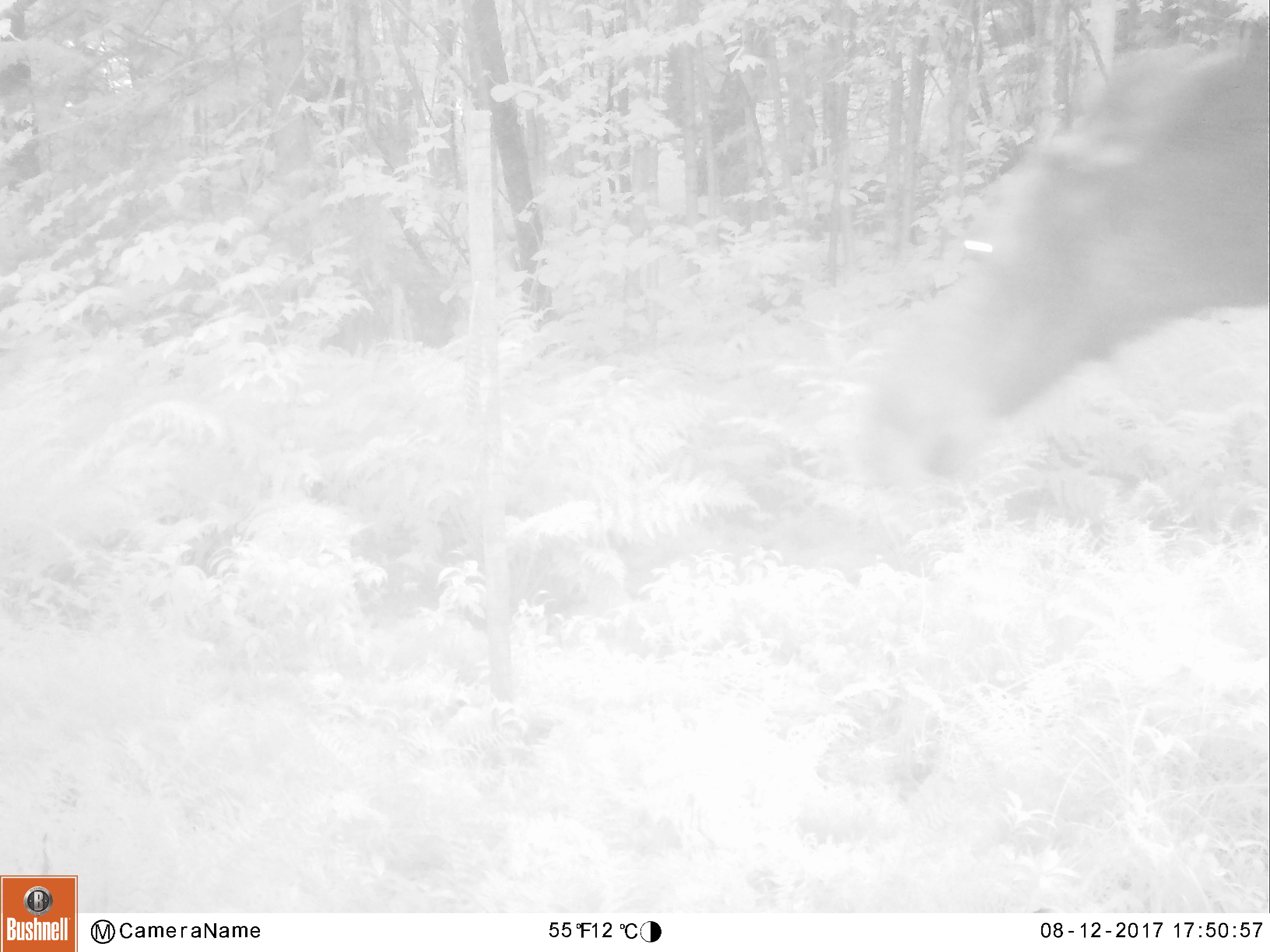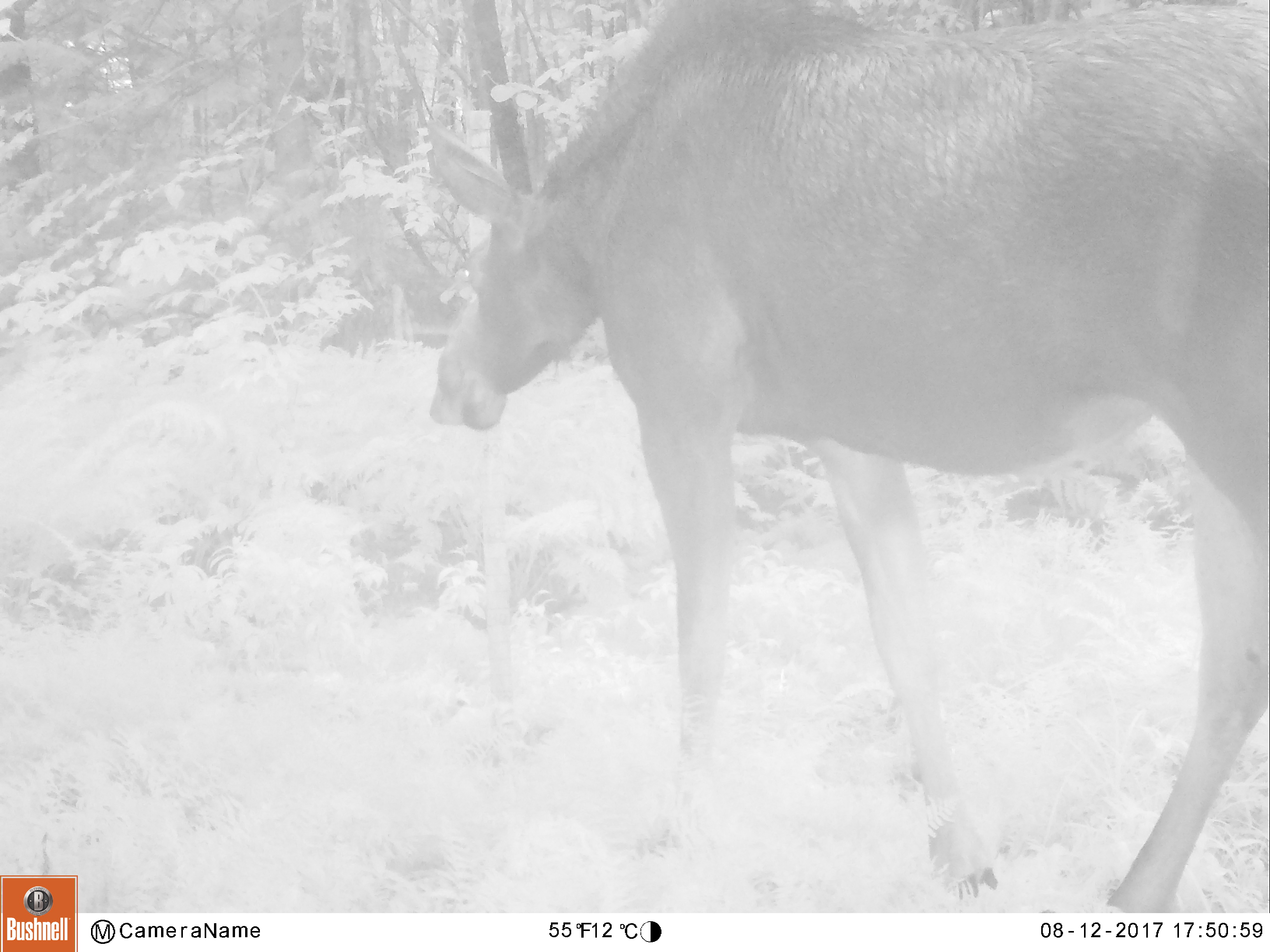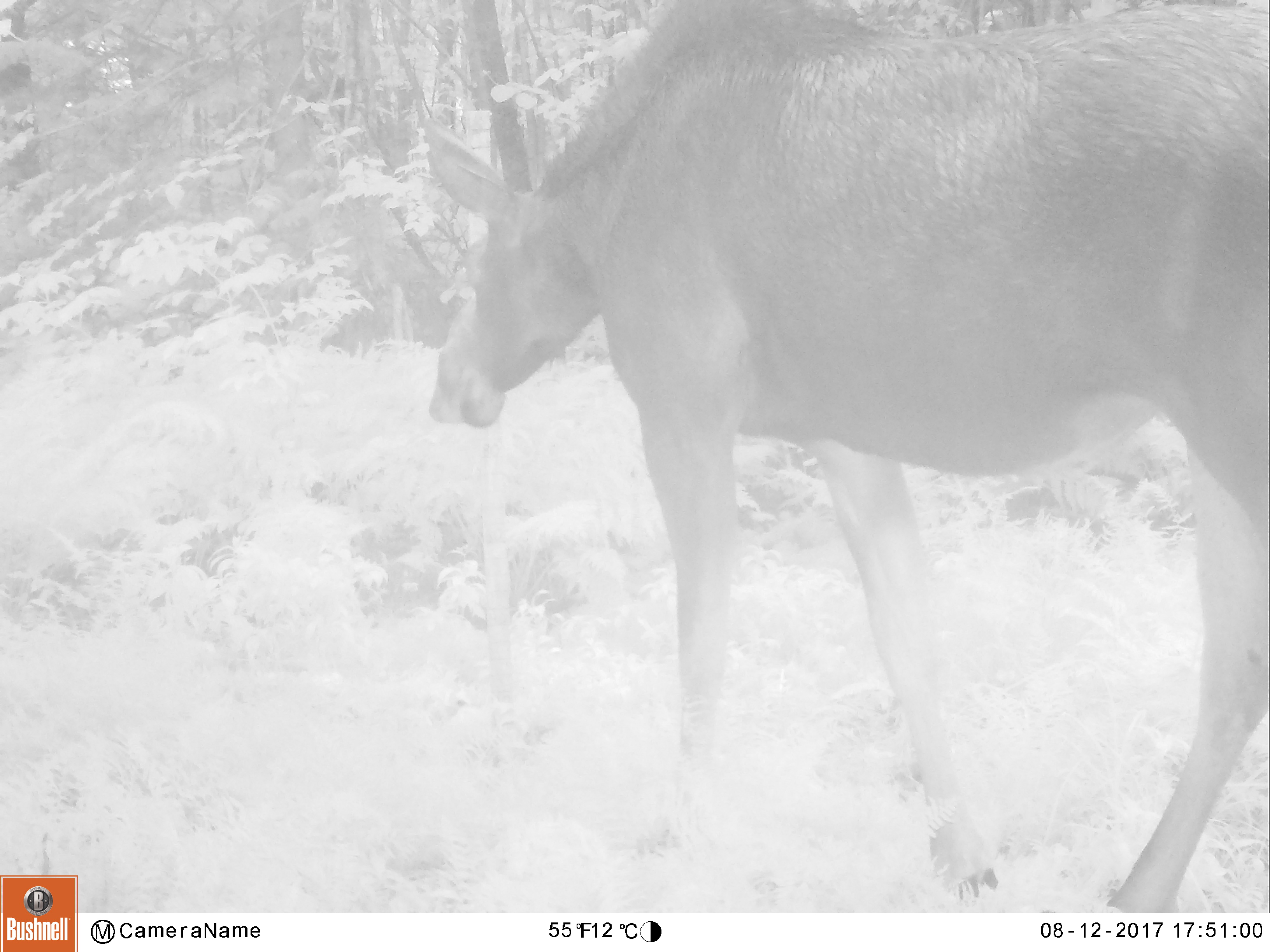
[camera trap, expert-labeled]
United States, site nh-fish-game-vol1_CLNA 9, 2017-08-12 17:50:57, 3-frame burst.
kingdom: Animalia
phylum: Chordata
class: Mammalia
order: Artiodactyla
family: Cervidae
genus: Alces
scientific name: Alces alces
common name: moose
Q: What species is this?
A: Moose (Alces alces).